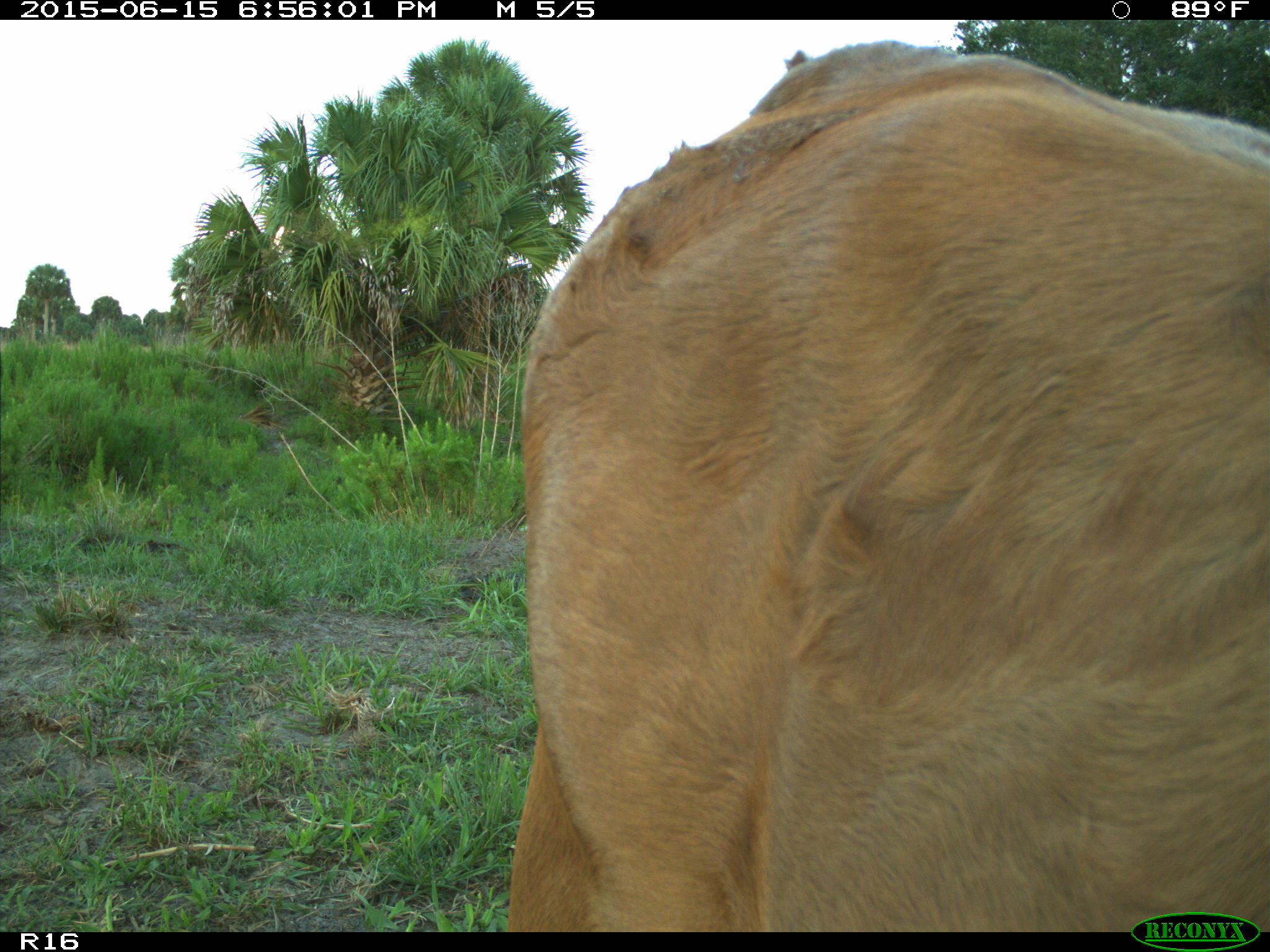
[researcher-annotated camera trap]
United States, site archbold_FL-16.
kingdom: Animalia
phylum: Chordata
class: Mammalia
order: Artiodactyla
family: Bovidae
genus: Bos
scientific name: Bos taurus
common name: domestic cow